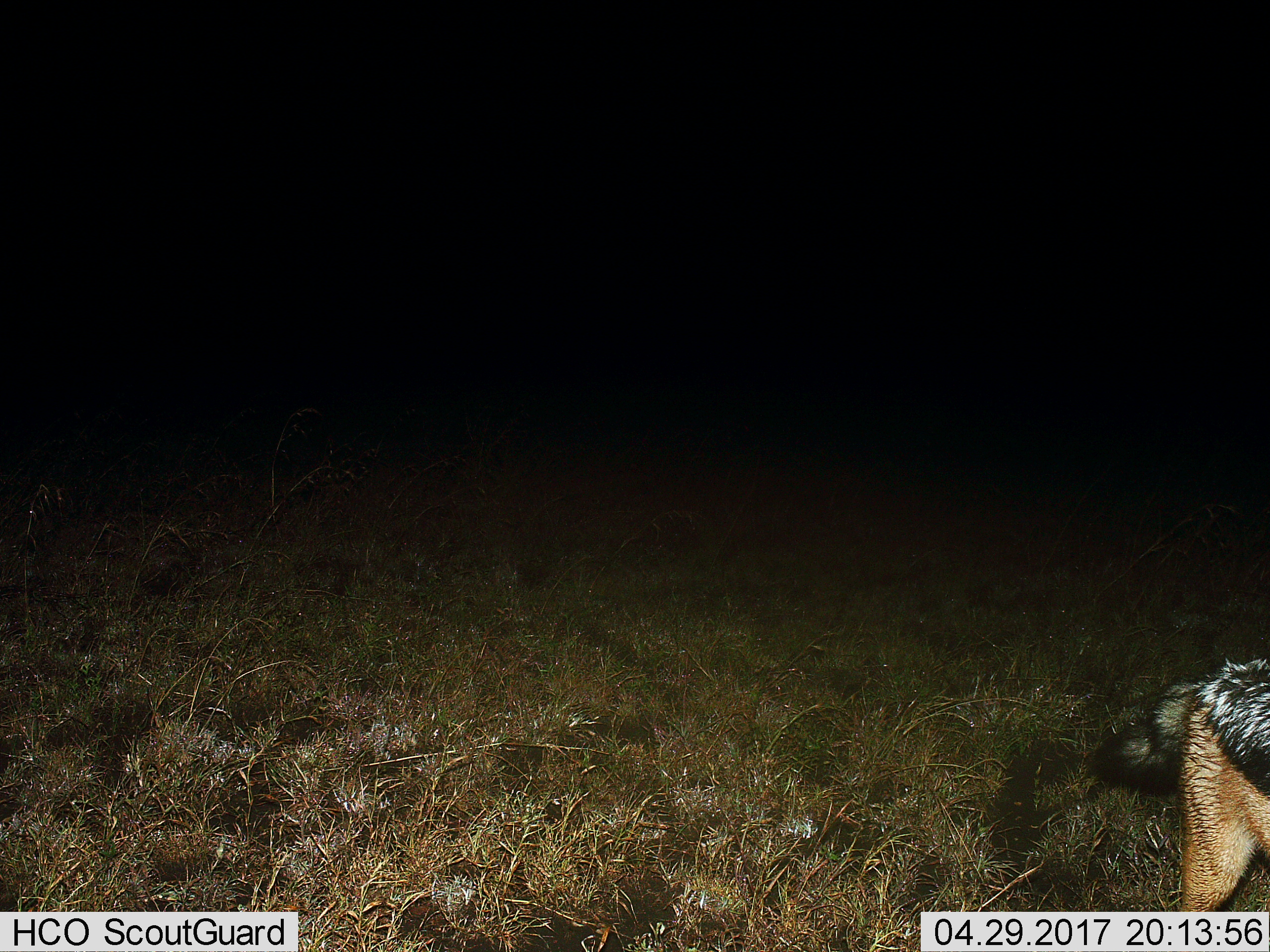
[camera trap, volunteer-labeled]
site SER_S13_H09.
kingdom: Animalia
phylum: Chordata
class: Mammalia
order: Carnivora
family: Canidae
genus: Lupulella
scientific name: Lupulella mesomelas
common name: black-backed jackal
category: jackalblackbacked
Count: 1.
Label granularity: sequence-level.